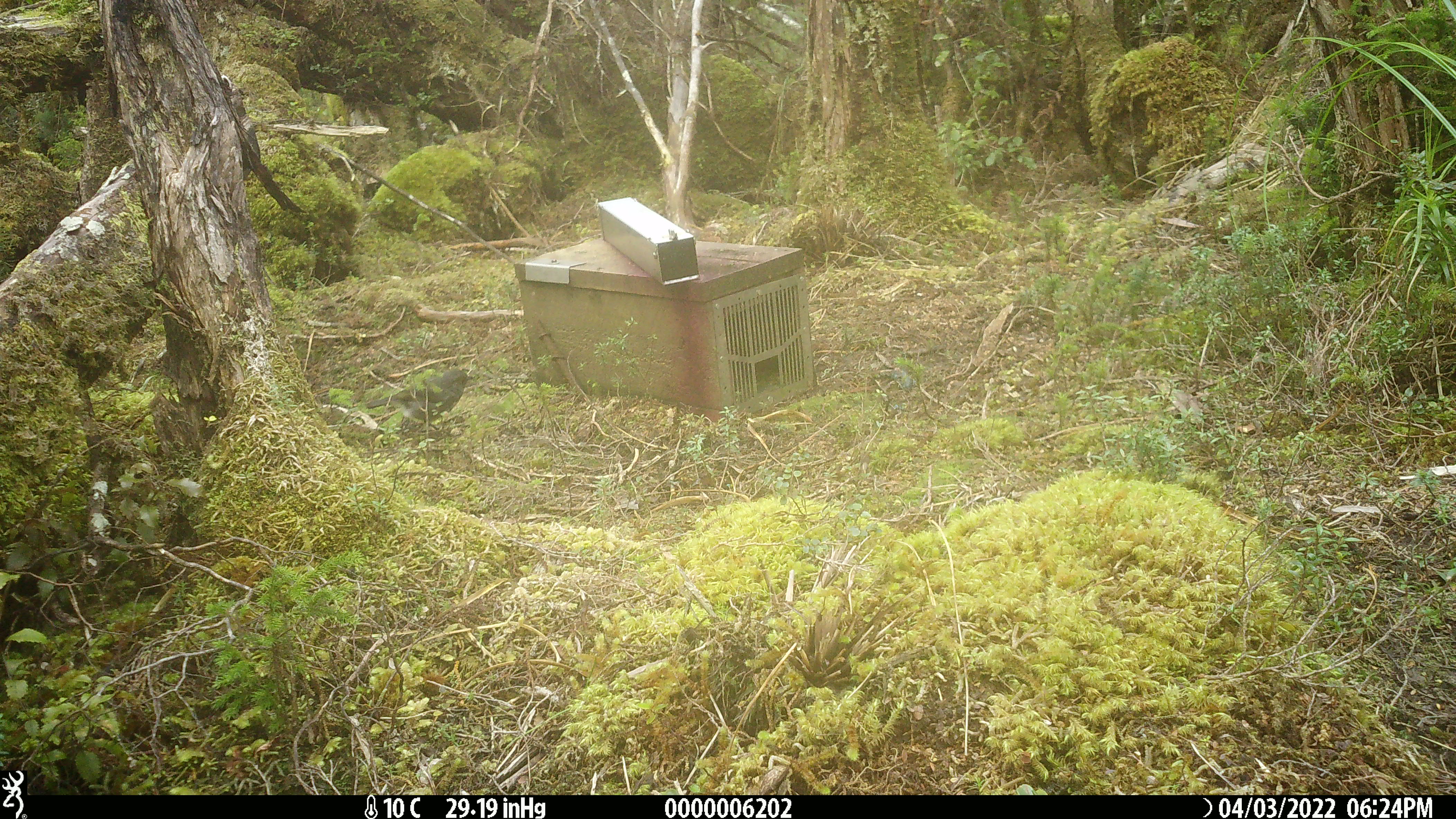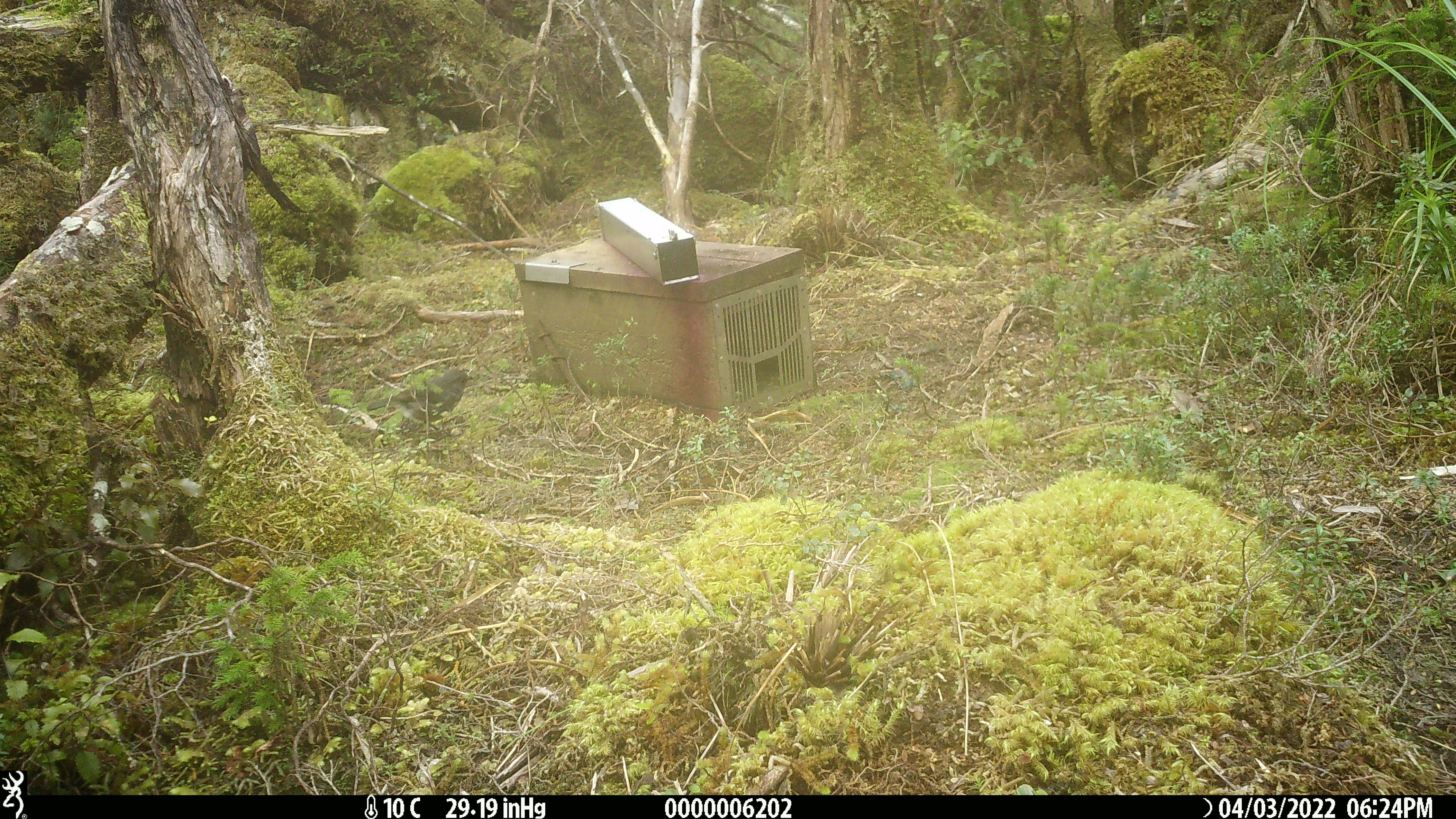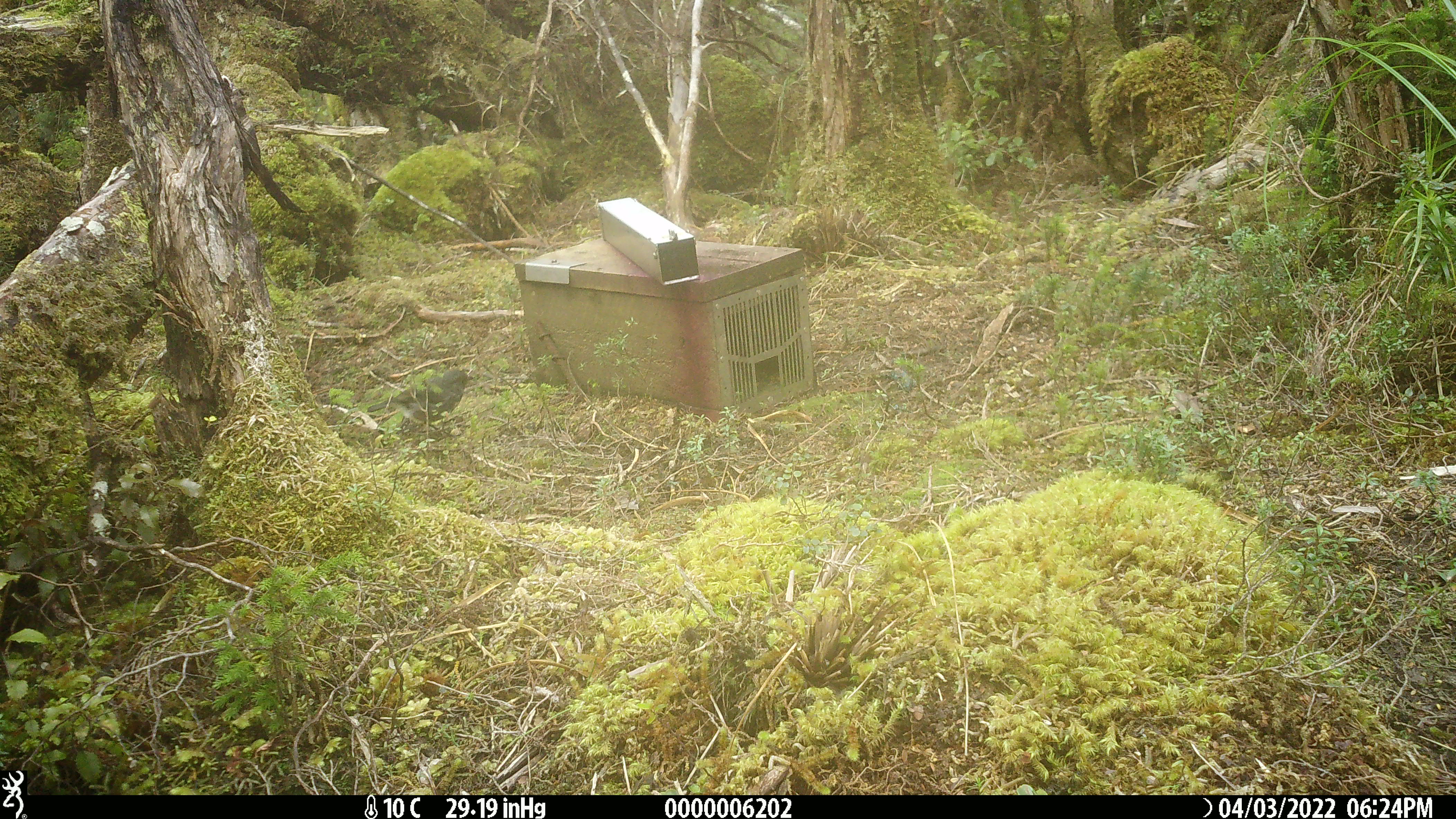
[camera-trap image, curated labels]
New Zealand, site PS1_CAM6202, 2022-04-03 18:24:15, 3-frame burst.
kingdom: Animalia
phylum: Chordata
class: Aves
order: Passeriformes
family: Petroicidae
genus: Petroica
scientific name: Petroica australis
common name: new zealand robin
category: robin